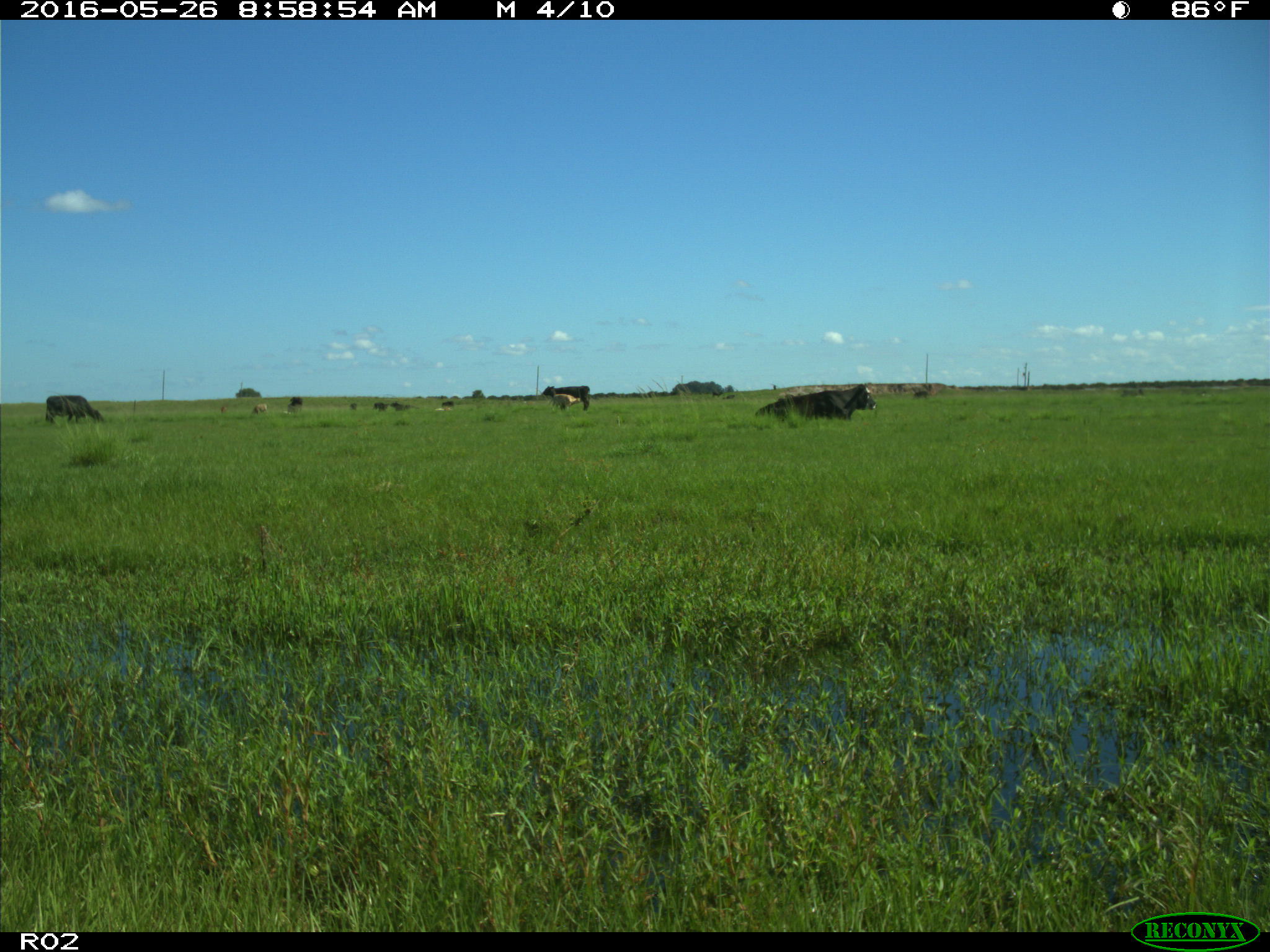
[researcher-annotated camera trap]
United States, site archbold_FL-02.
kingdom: Animalia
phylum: Chordata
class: Mammalia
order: Artiodactyla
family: Bovidae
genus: Bos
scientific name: Bos taurus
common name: domestic cow